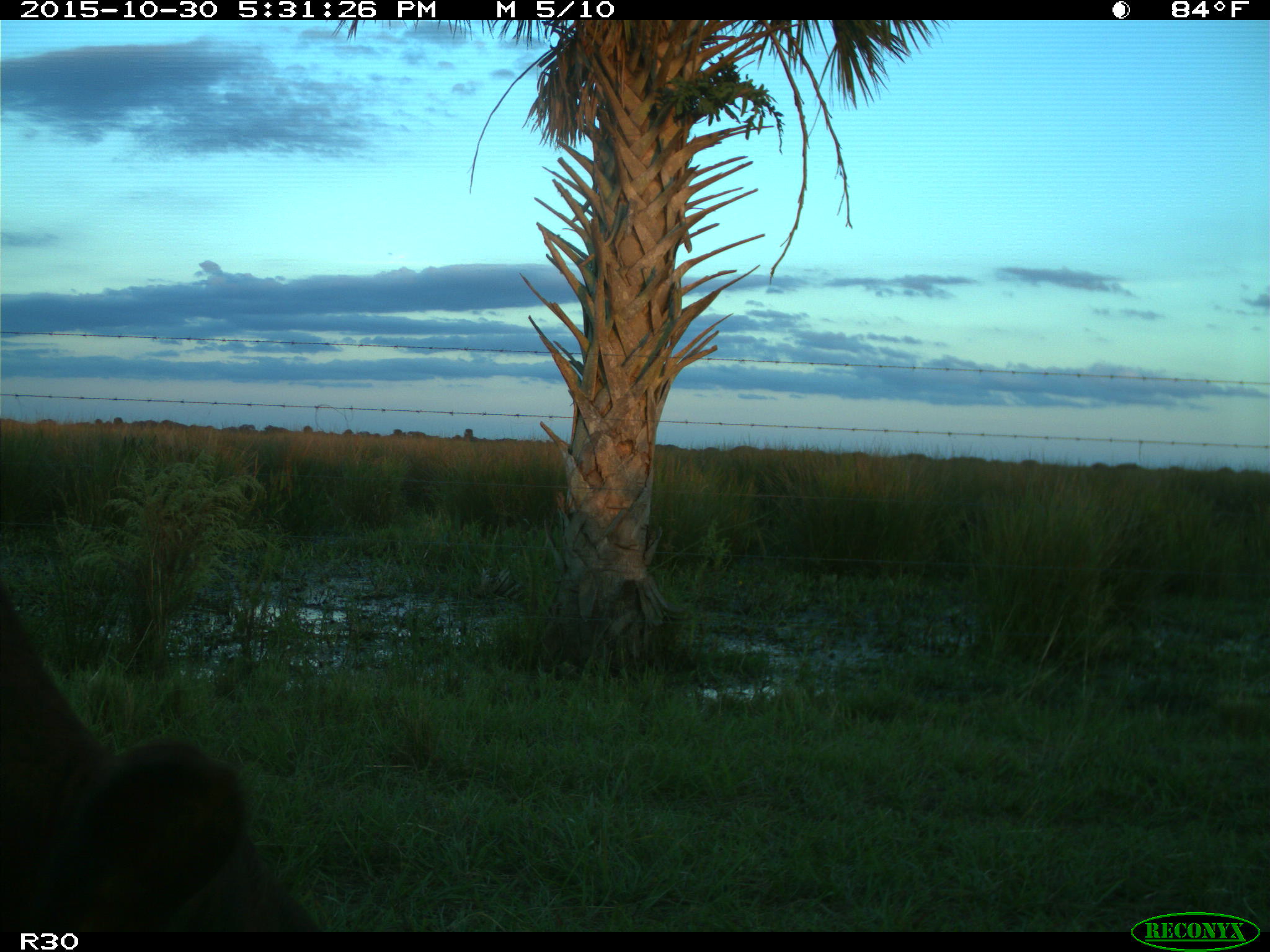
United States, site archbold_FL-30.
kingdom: Animalia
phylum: Chordata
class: Mammalia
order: Artiodactyla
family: Bovidae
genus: Bos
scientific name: Bos taurus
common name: domestic cow